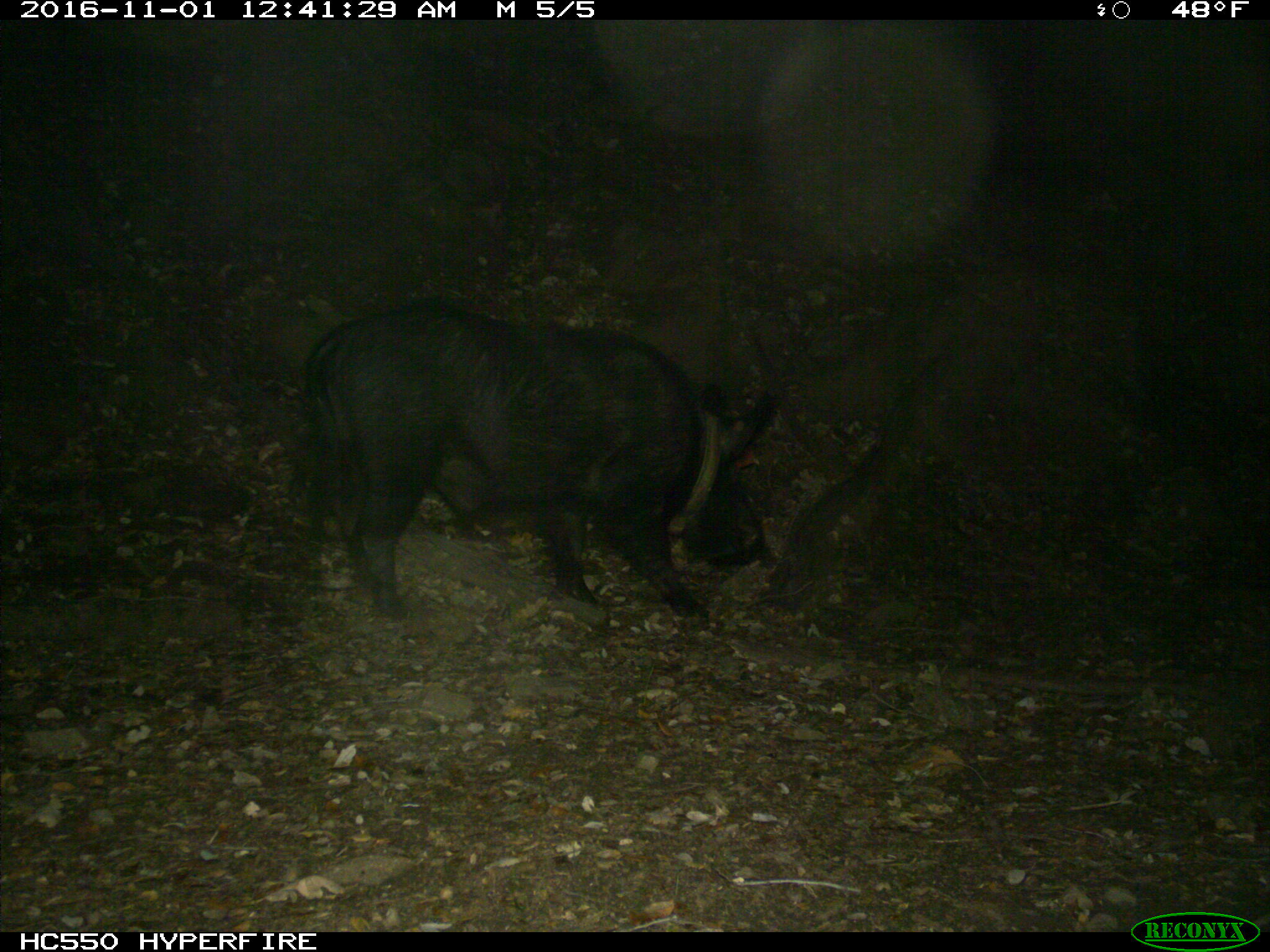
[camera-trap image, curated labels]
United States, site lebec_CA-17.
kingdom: Animalia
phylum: Chordata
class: Mammalia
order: Artiodactyla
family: Suidae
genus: Sus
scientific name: Sus scrofa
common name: wild boar